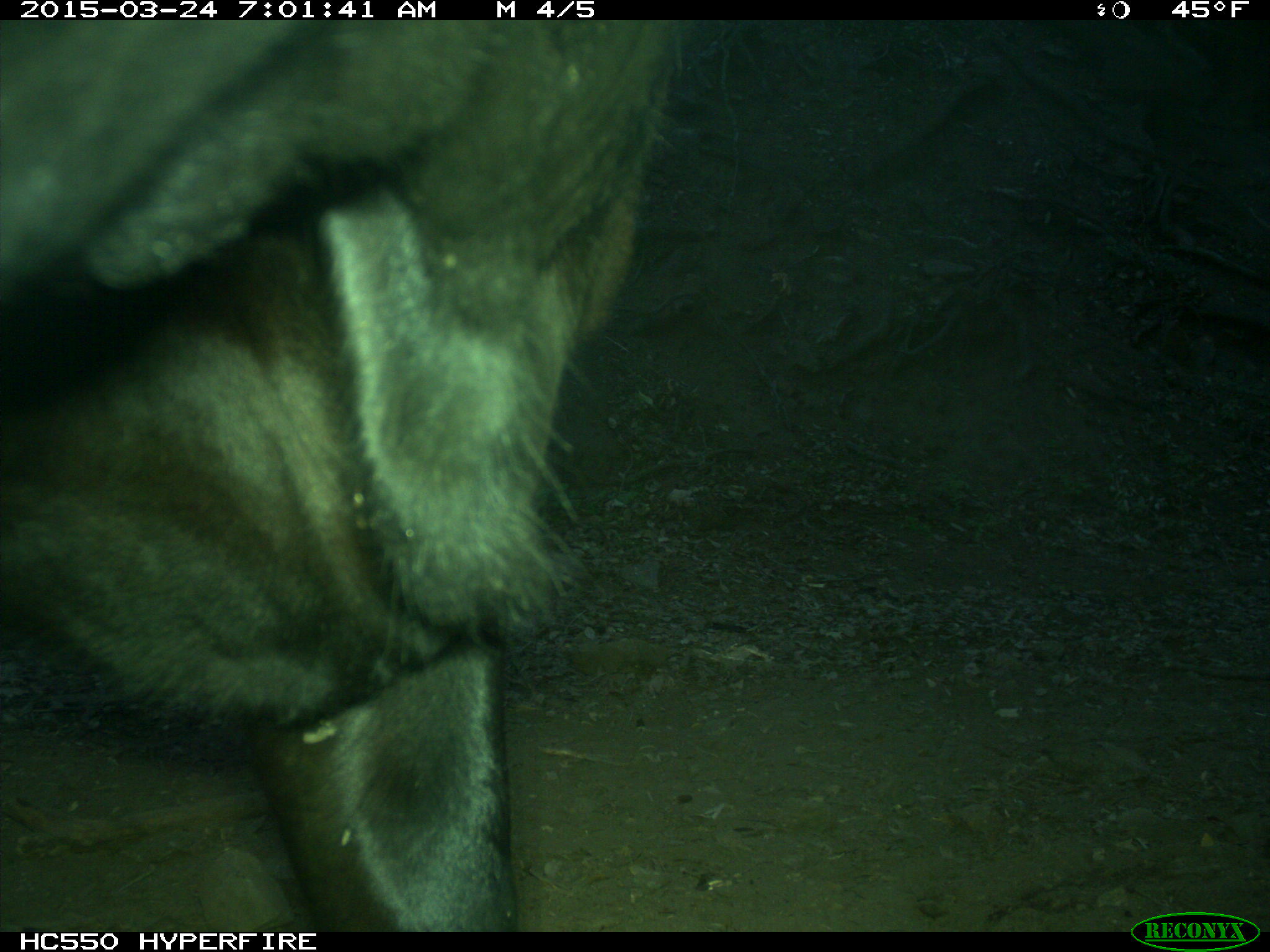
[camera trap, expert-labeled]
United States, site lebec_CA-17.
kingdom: Animalia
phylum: Chordata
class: Mammalia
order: Artiodactyla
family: Bovidae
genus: Bos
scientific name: Bos taurus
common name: domestic cow